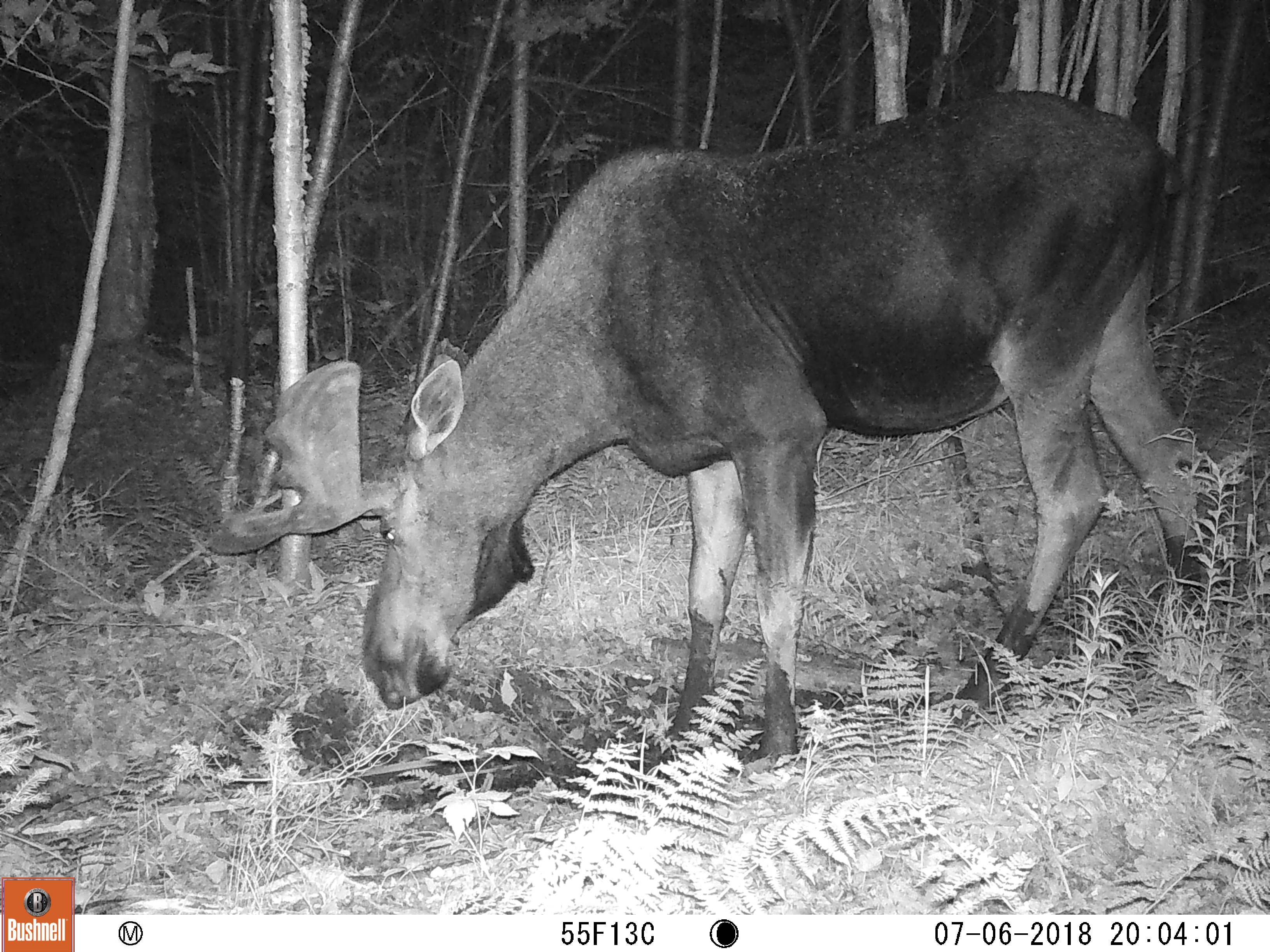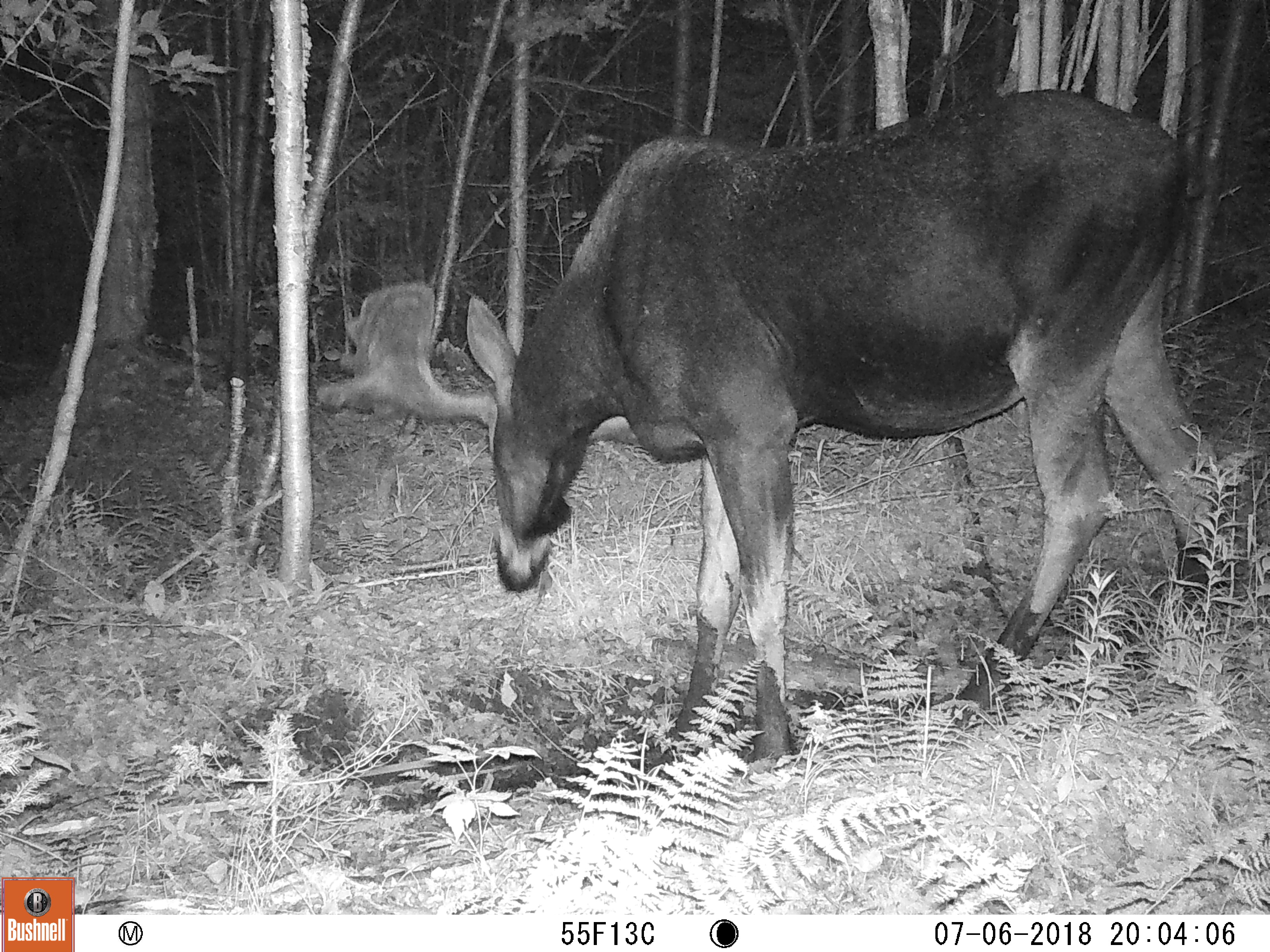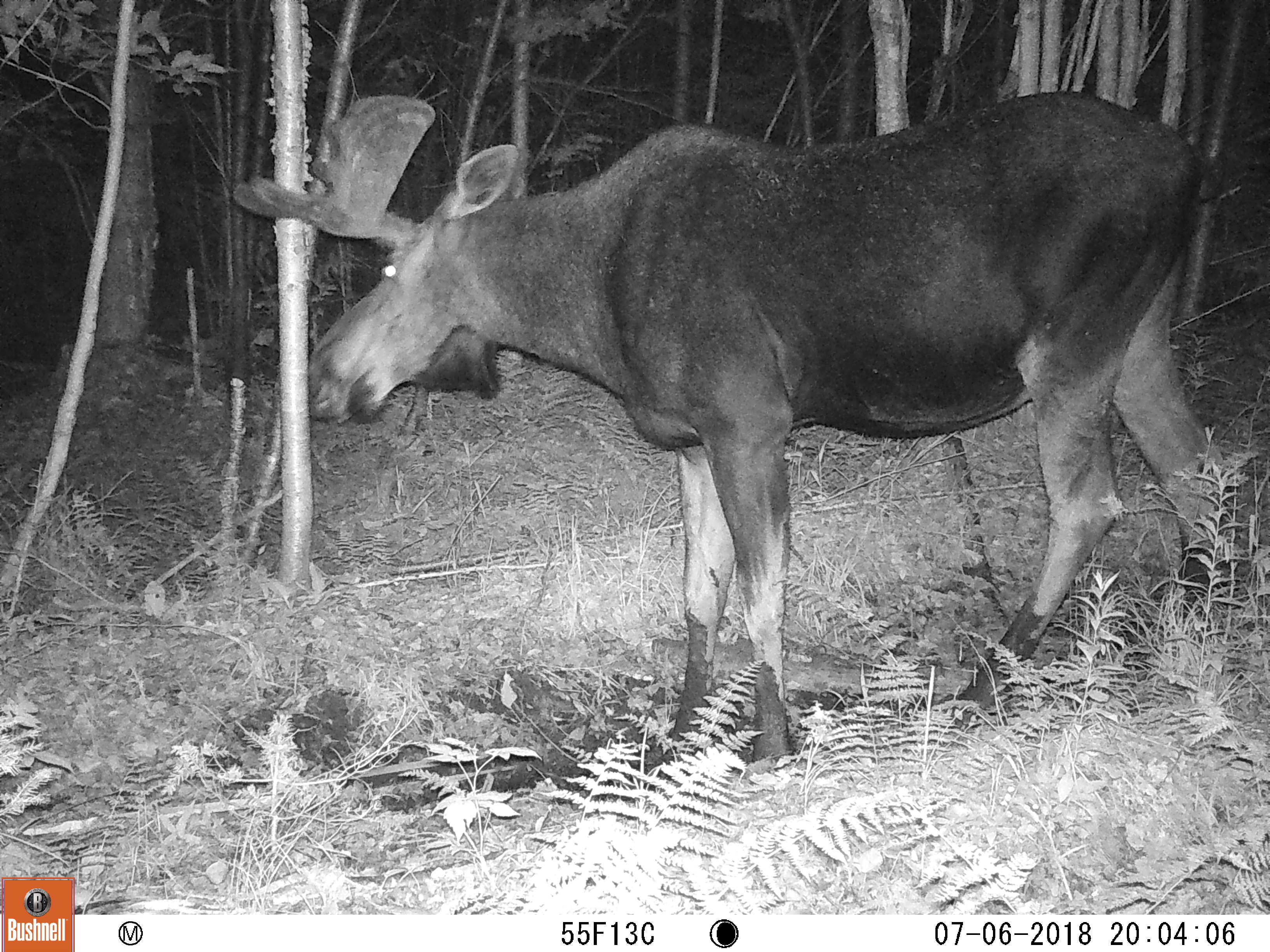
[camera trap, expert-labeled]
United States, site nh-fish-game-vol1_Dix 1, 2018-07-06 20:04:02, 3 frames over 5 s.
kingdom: Animalia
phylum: Chordata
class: Mammalia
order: Artiodactyla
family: Cervidae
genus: Alces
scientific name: Alces alces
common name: moose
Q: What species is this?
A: Moose (Alces alces).